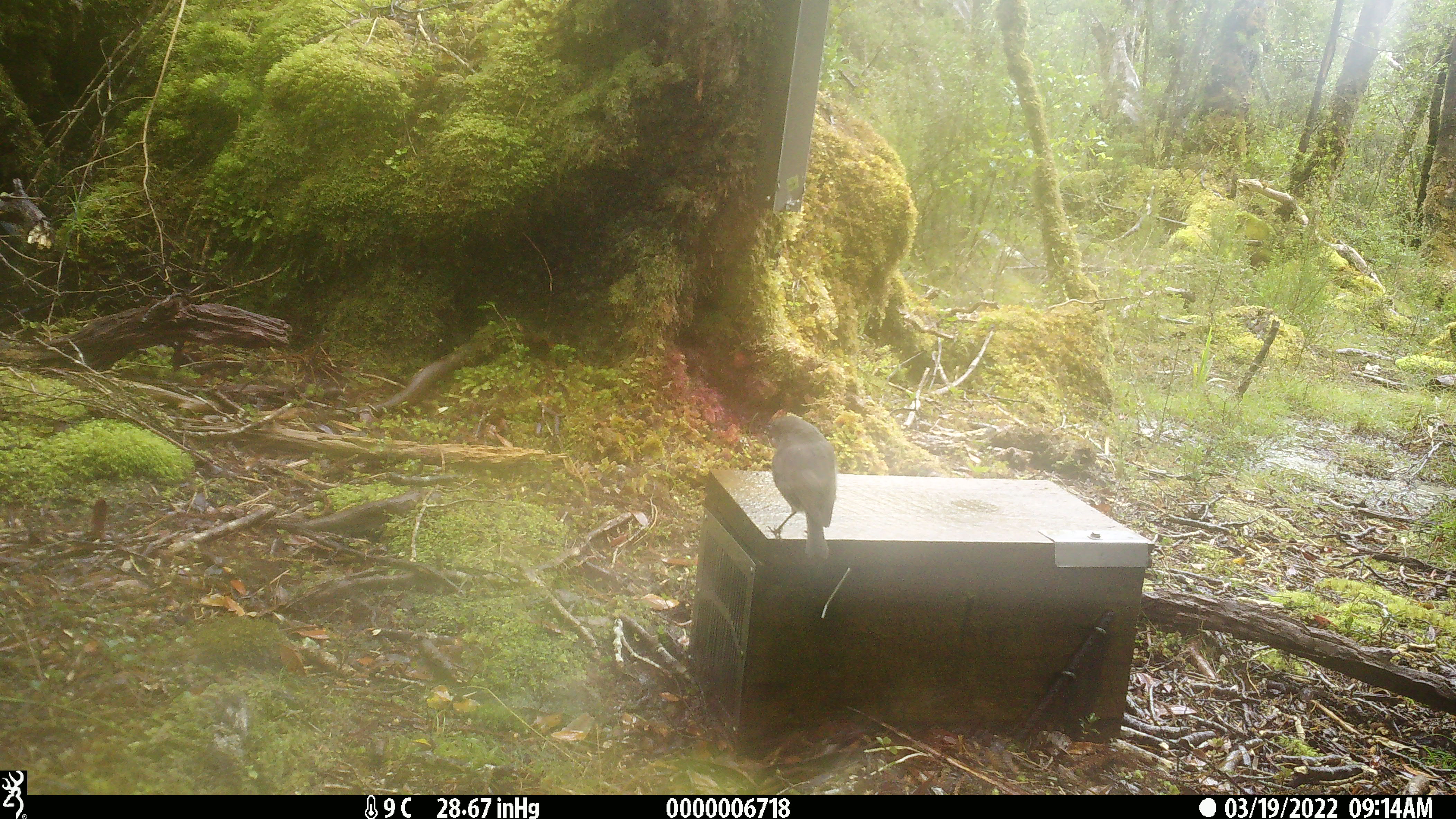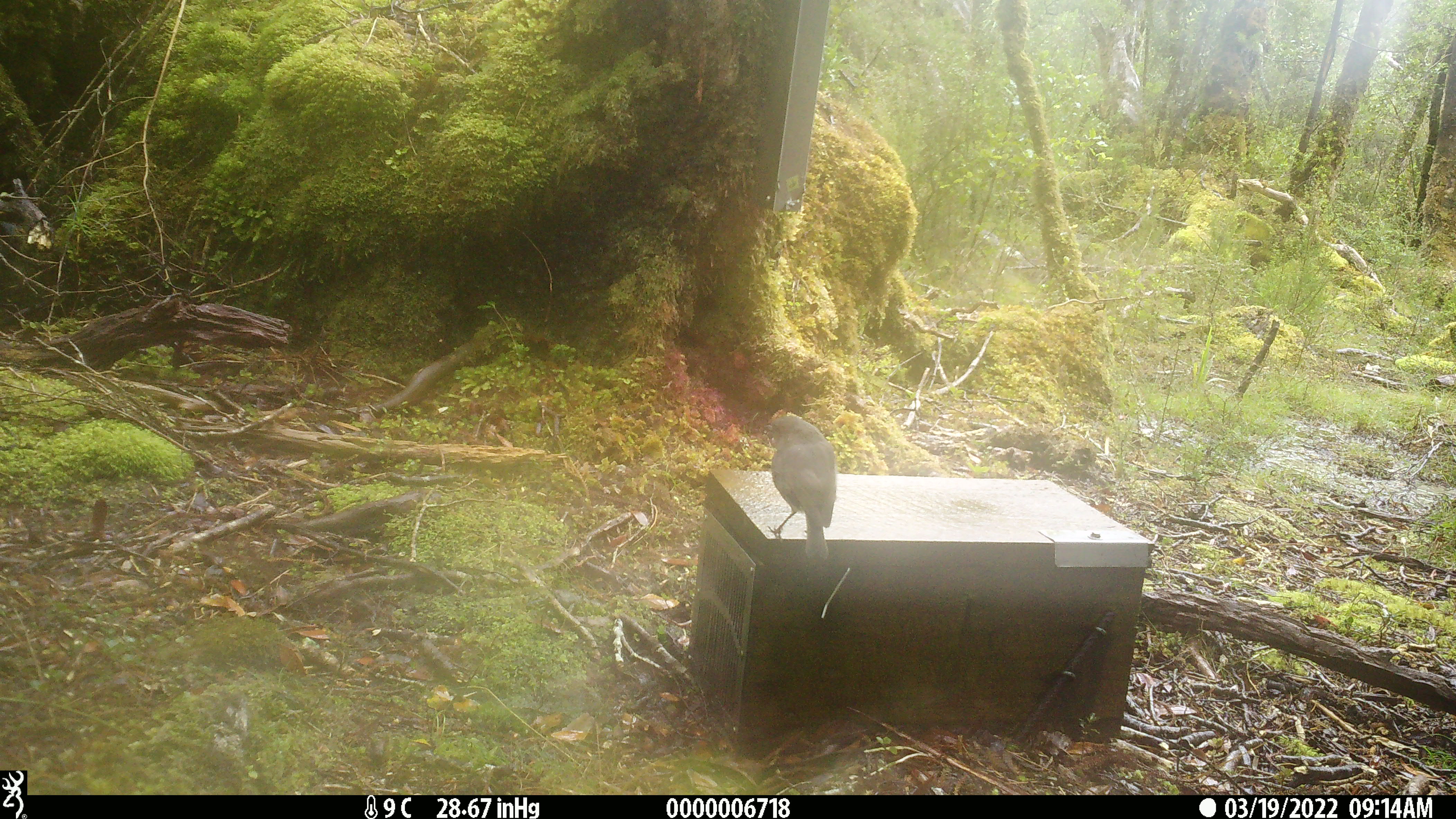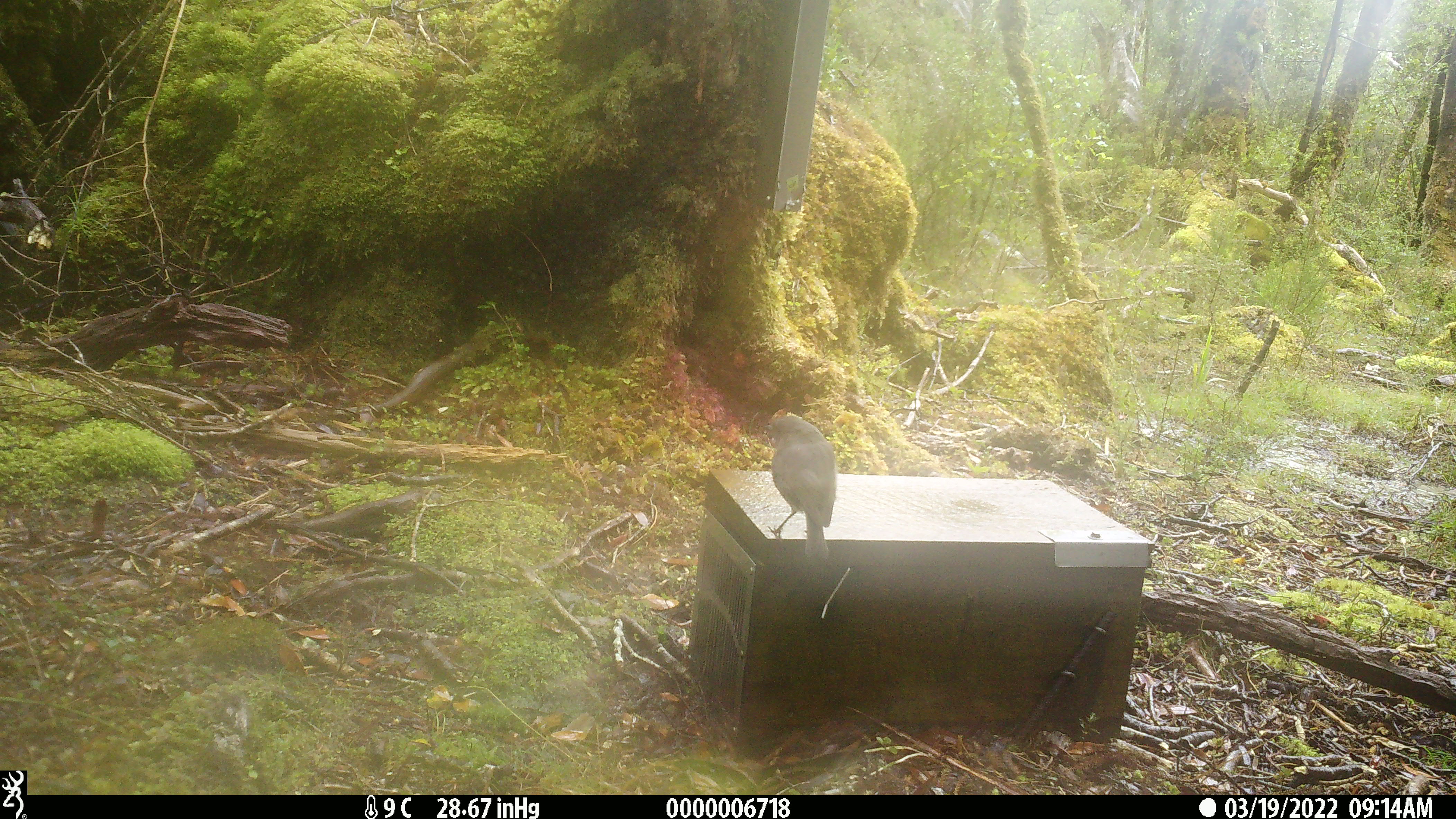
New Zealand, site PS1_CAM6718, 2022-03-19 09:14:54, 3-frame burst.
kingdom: Animalia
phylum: Chordata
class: Aves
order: Passeriformes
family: Petroicidae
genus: Petroica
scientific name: Petroica australis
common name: new zealand robin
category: robin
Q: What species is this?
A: Robin (new zealand robin) (Petroica australis).